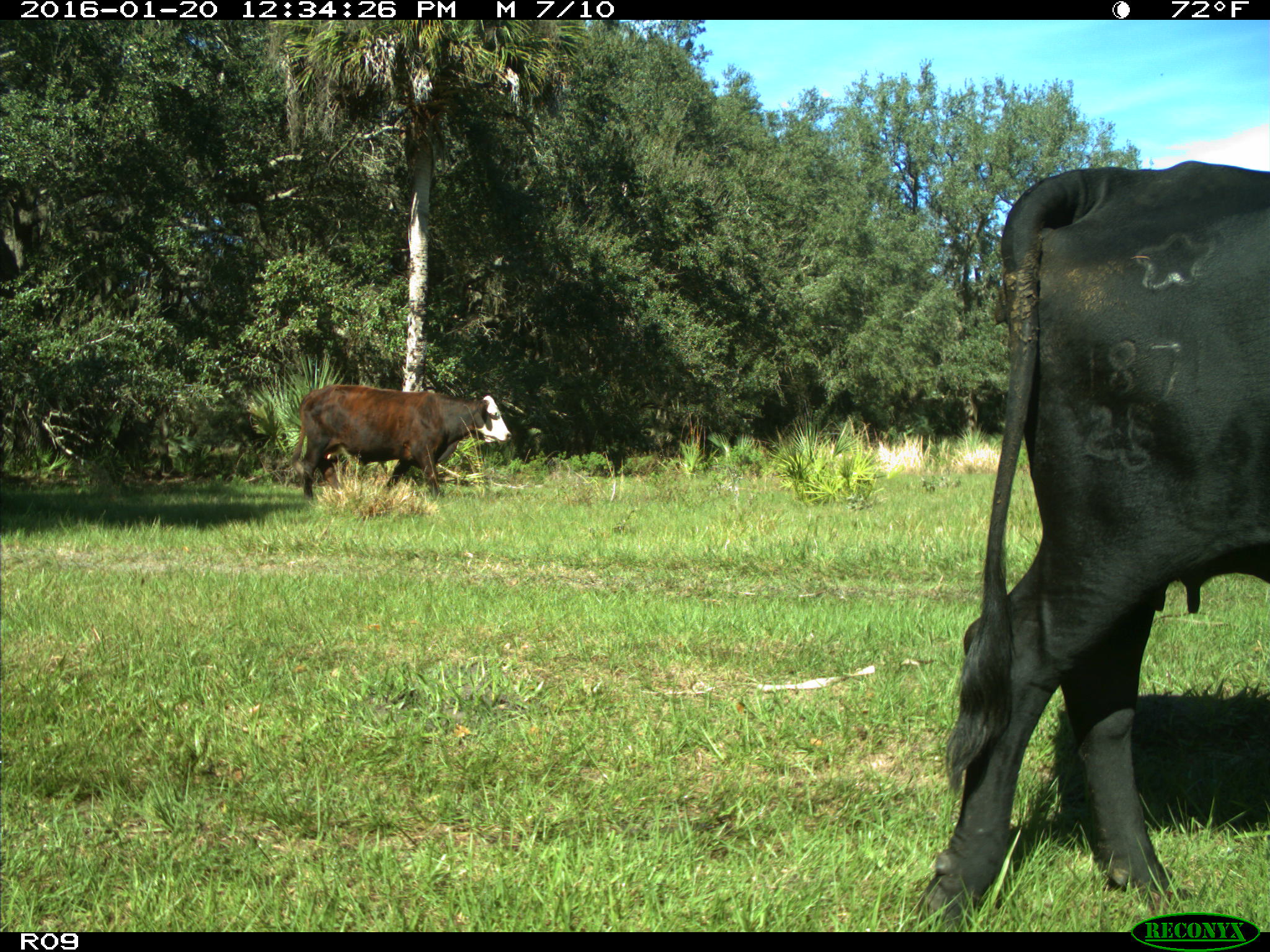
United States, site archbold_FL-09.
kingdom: Animalia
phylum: Chordata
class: Mammalia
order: Artiodactyla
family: Bovidae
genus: Bos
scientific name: Bos taurus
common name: domestic cow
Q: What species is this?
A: Bos taurus (domestic cow).